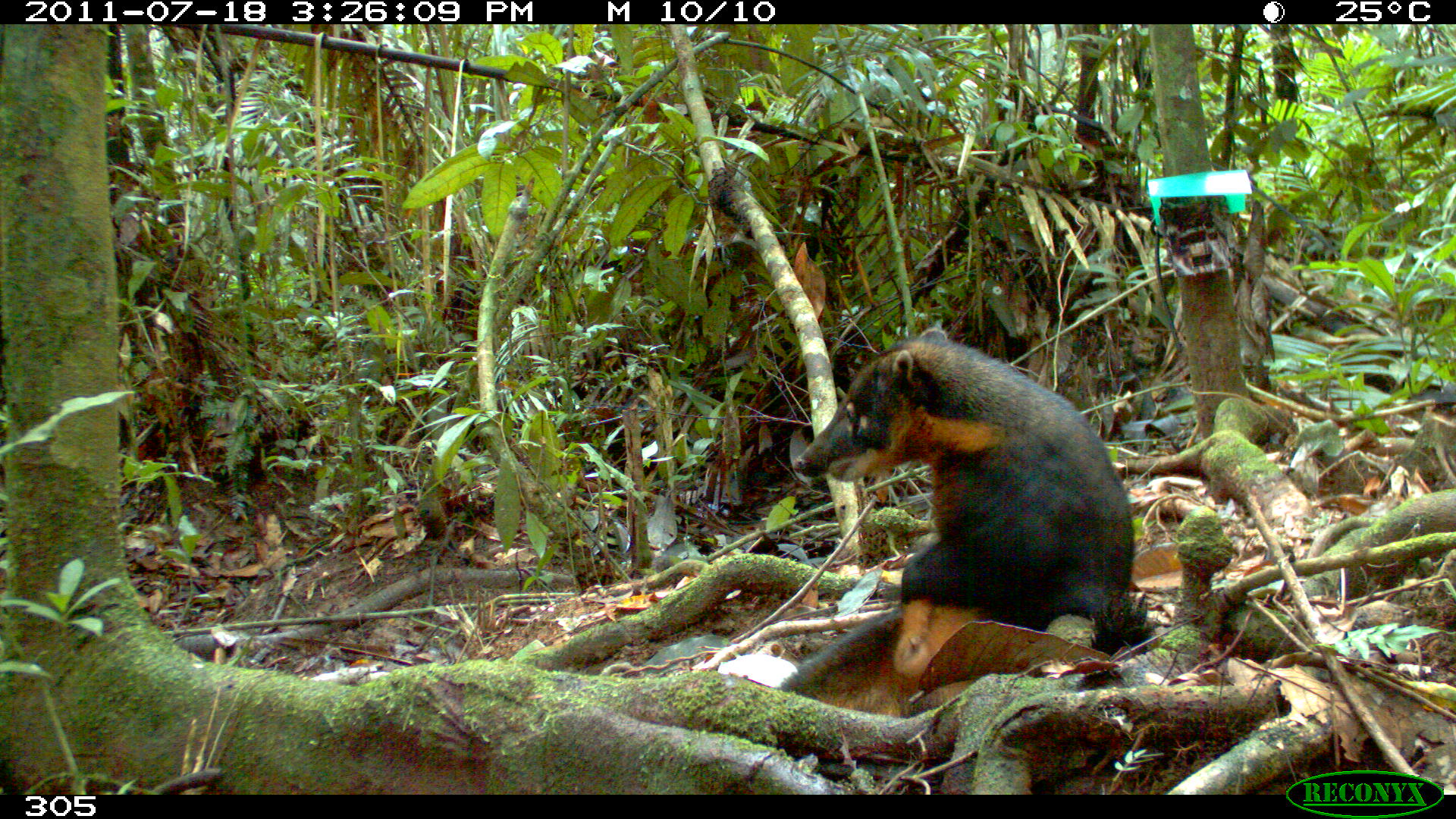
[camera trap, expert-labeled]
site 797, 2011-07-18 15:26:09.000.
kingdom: Animalia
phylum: Chordata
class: Mammalia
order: Carnivora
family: Procyonidae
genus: Nasua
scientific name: Nasua nasua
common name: south american coati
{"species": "Nasua nasua (south american coati)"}